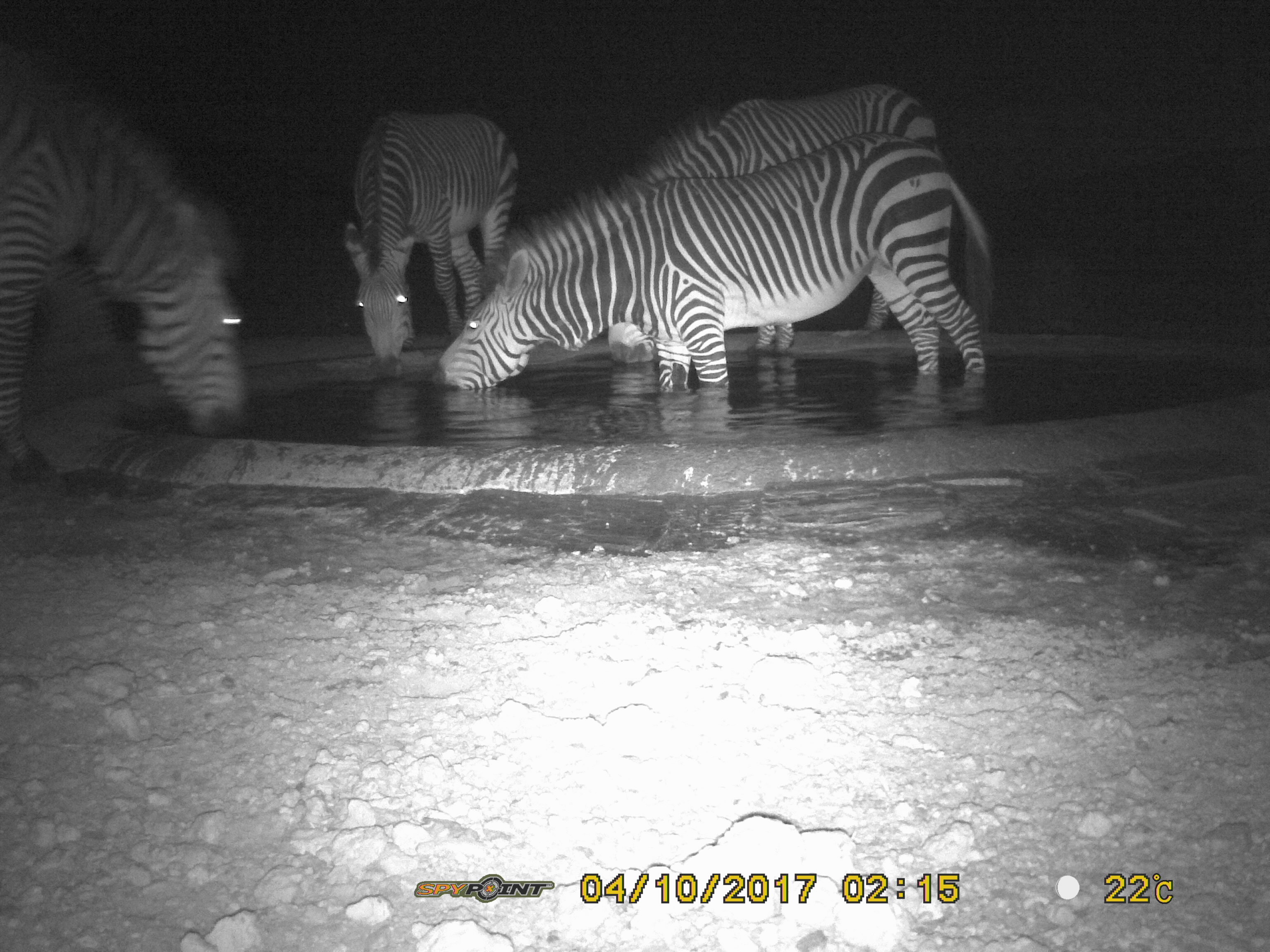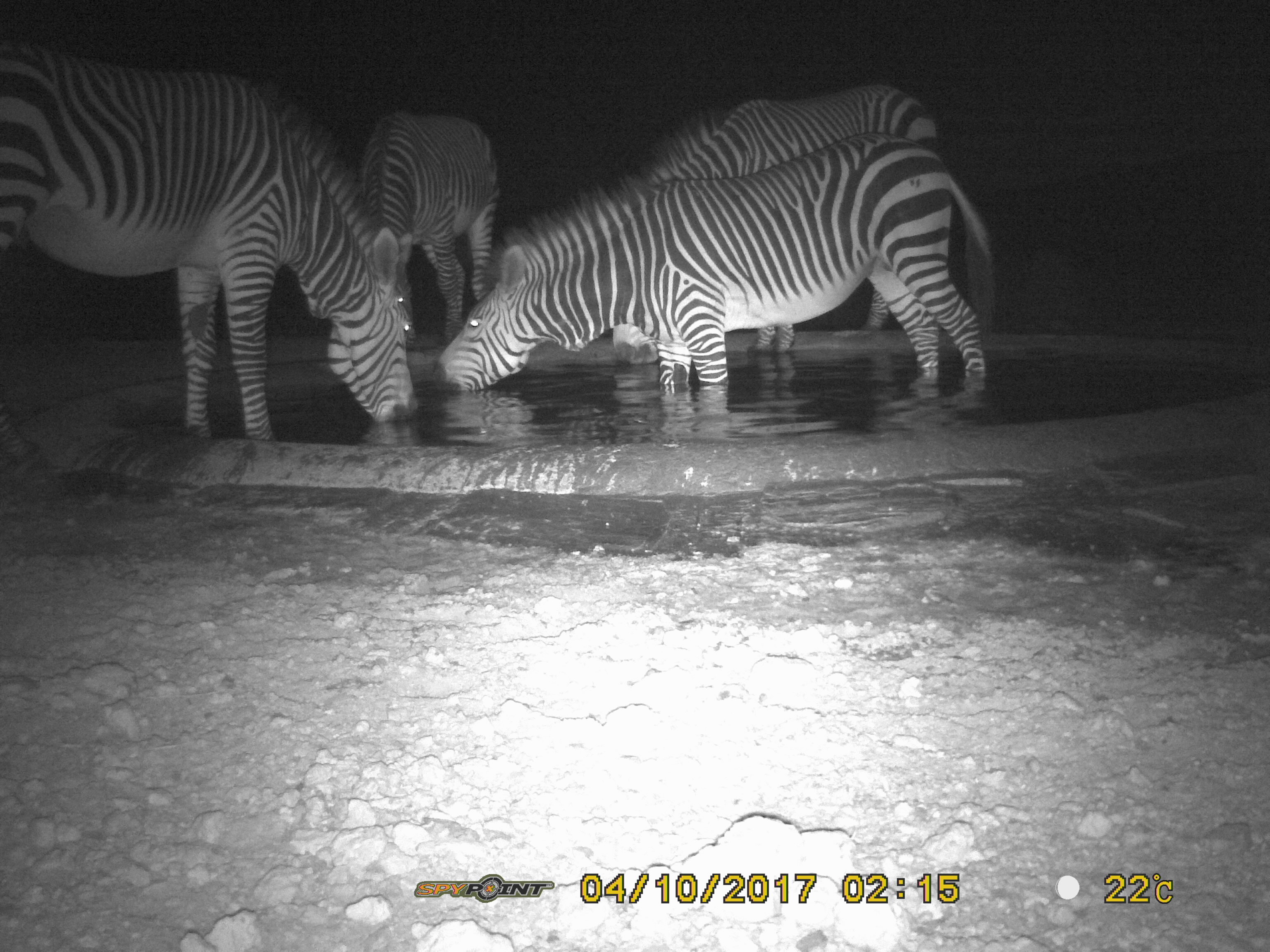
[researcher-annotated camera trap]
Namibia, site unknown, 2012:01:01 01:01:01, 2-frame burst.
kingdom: Animalia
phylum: Chordata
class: Mammalia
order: Perissodactyla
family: Equidae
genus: Equus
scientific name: Equus zebra hartmannae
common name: hartmann's mountain zebra